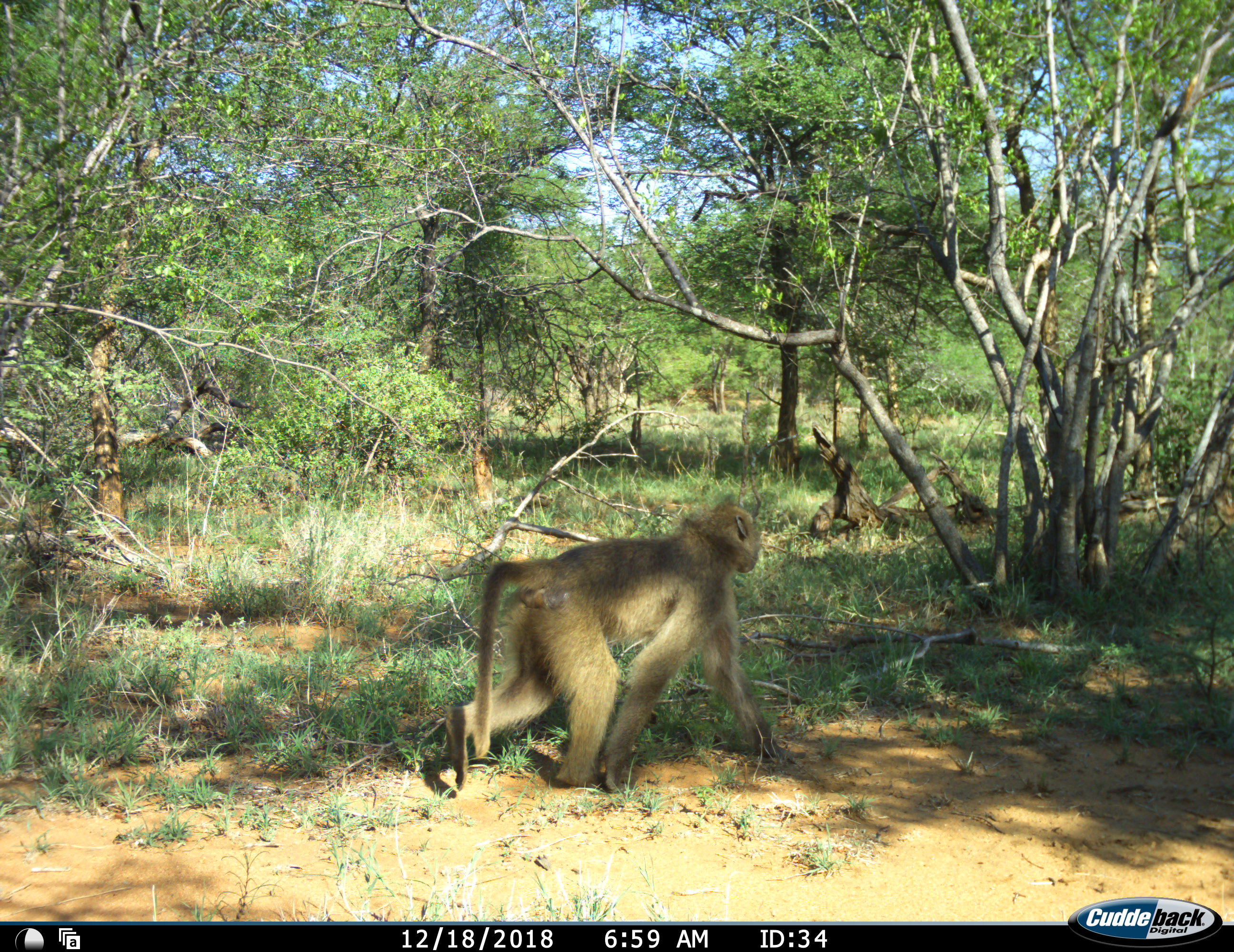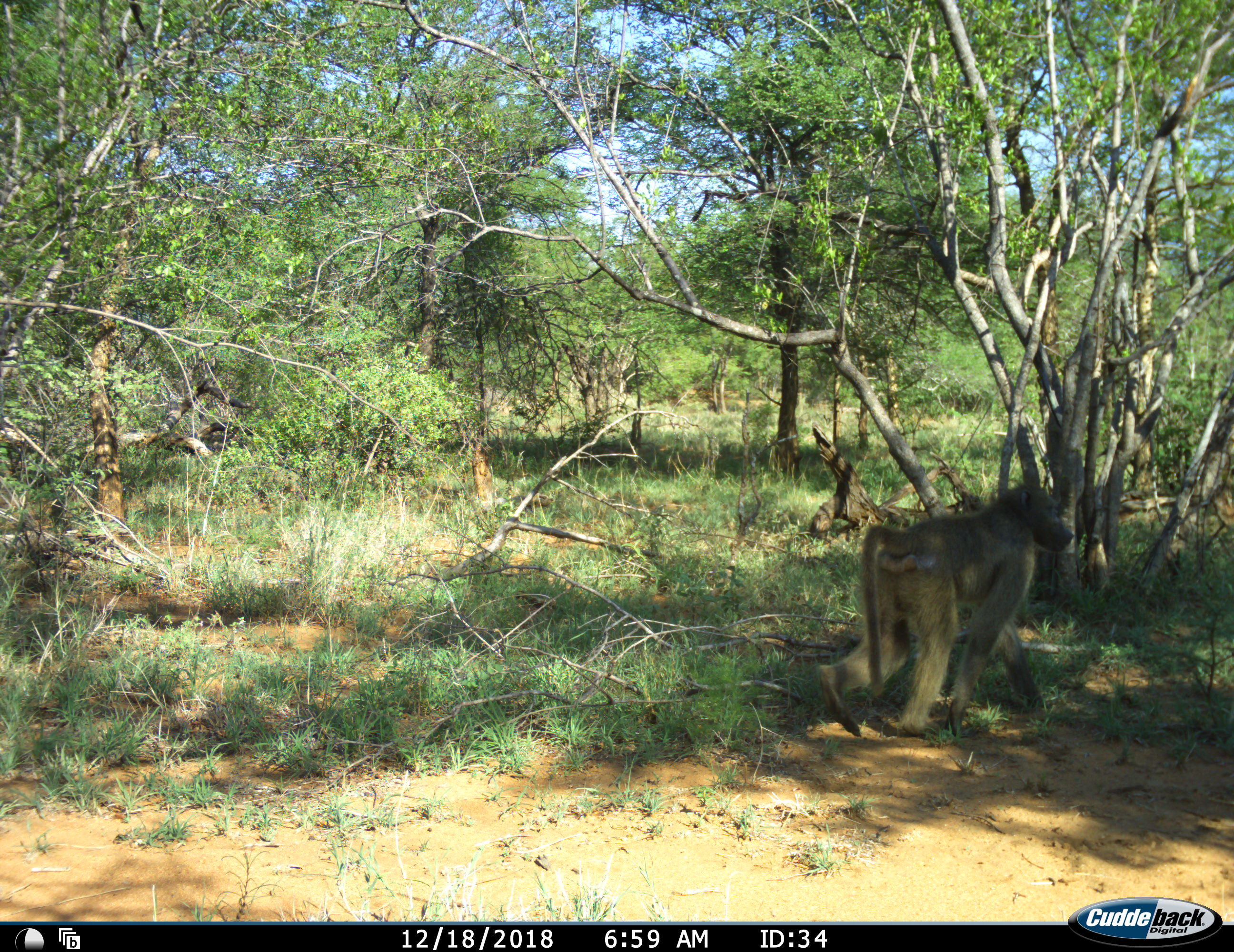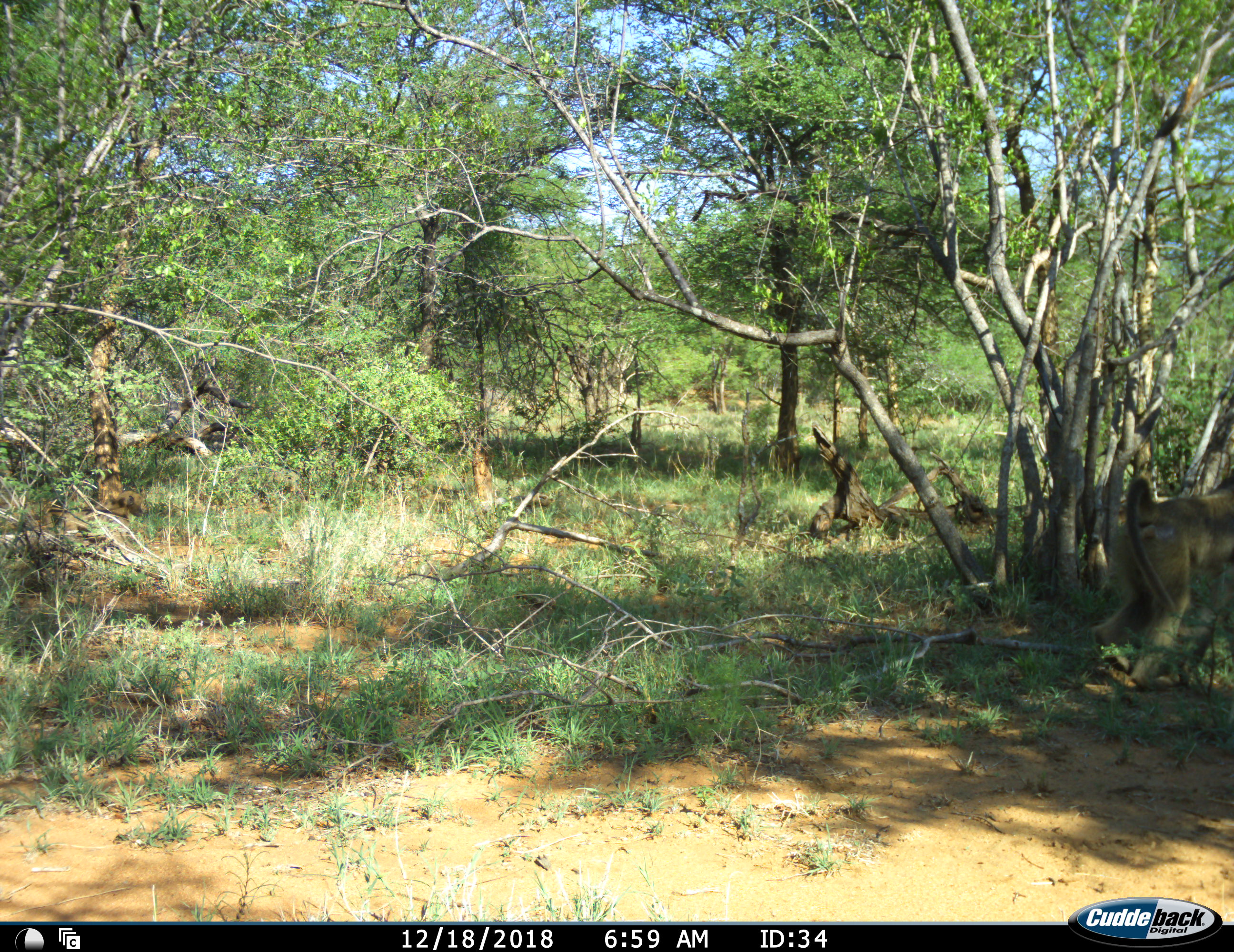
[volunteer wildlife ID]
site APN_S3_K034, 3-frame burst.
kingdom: Animalia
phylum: Chordata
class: Mammalia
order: Primates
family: Cercopithecidae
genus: Papio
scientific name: Papio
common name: baboon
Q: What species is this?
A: Baboon (Papio).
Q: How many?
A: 2.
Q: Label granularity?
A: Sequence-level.